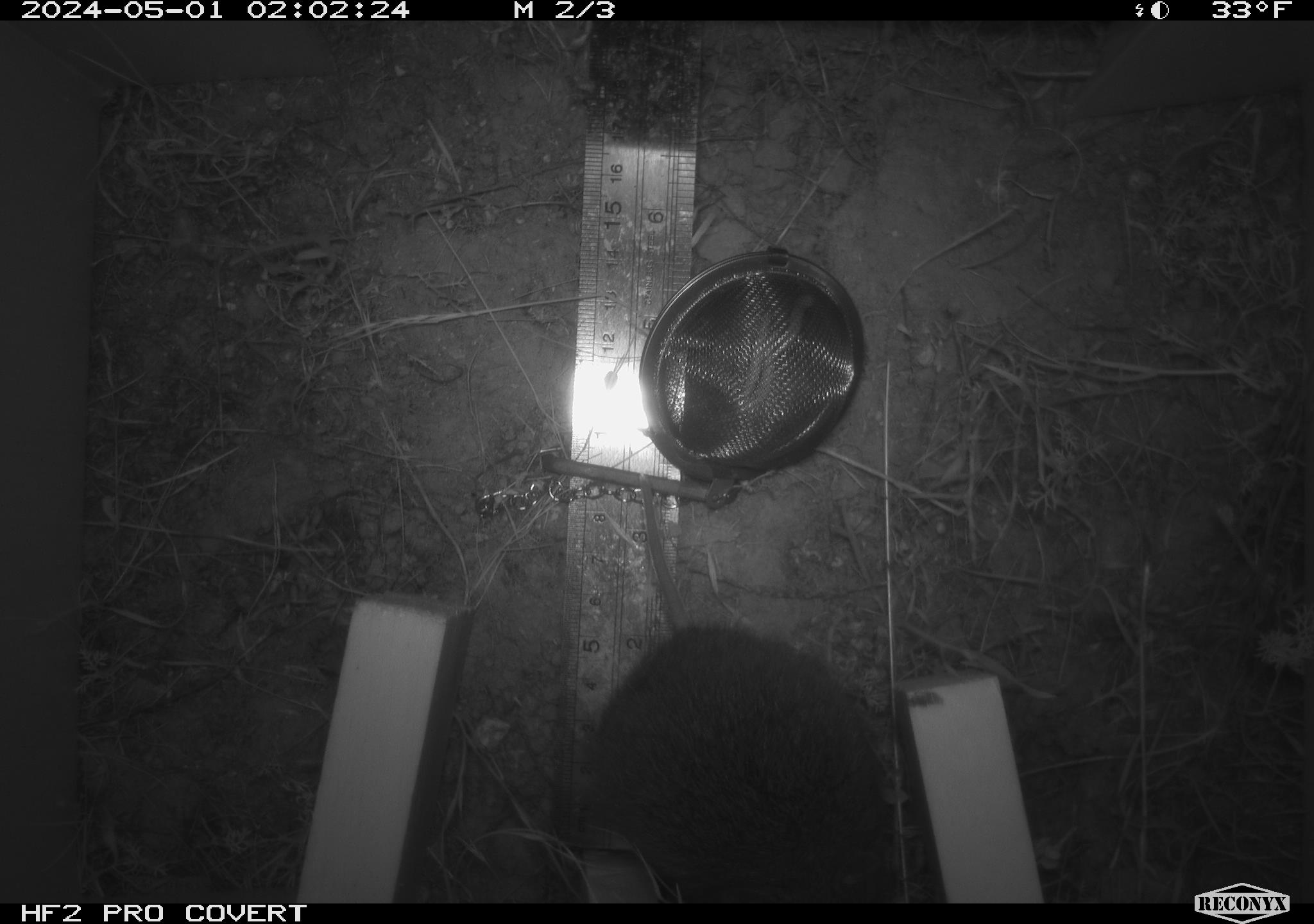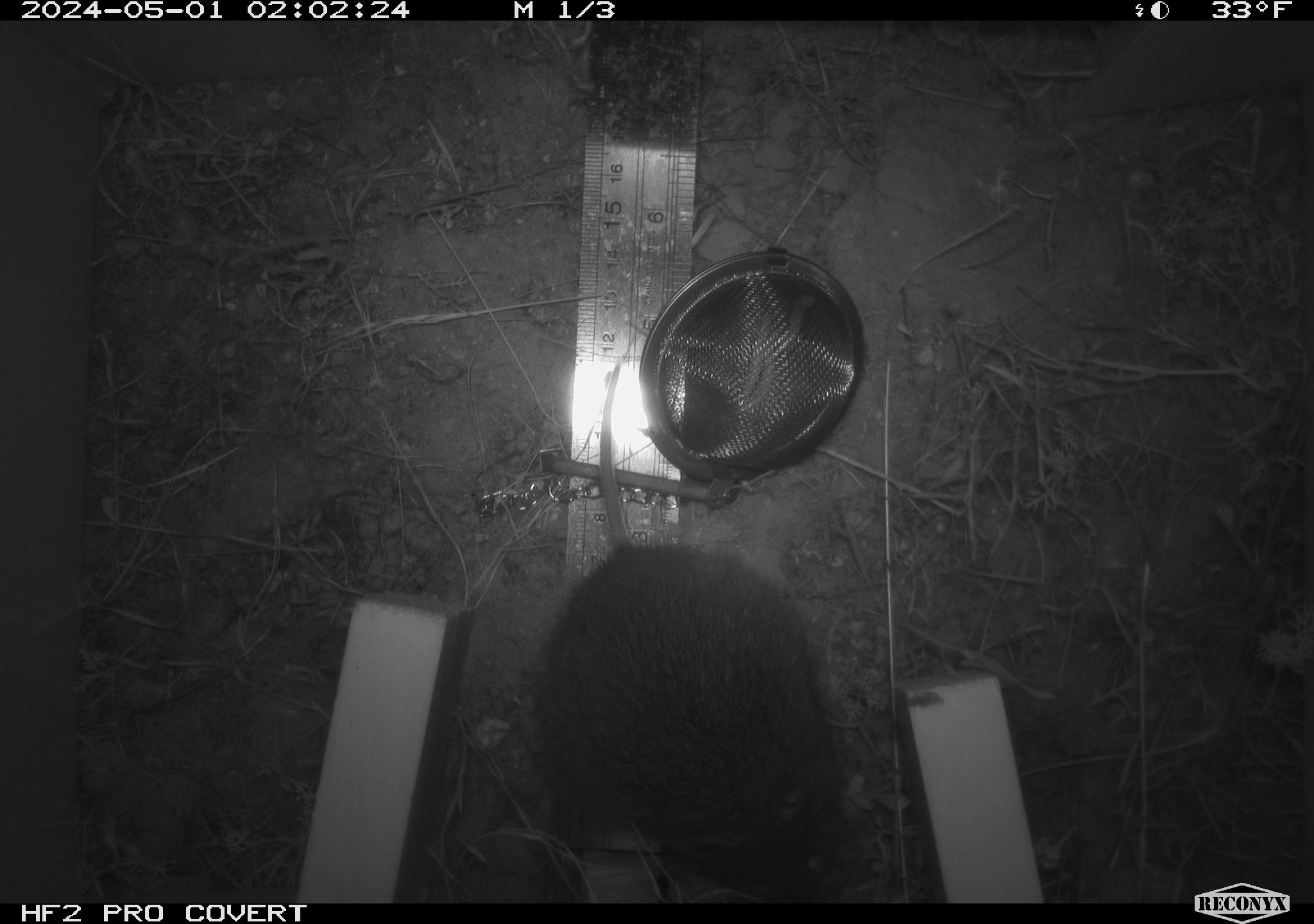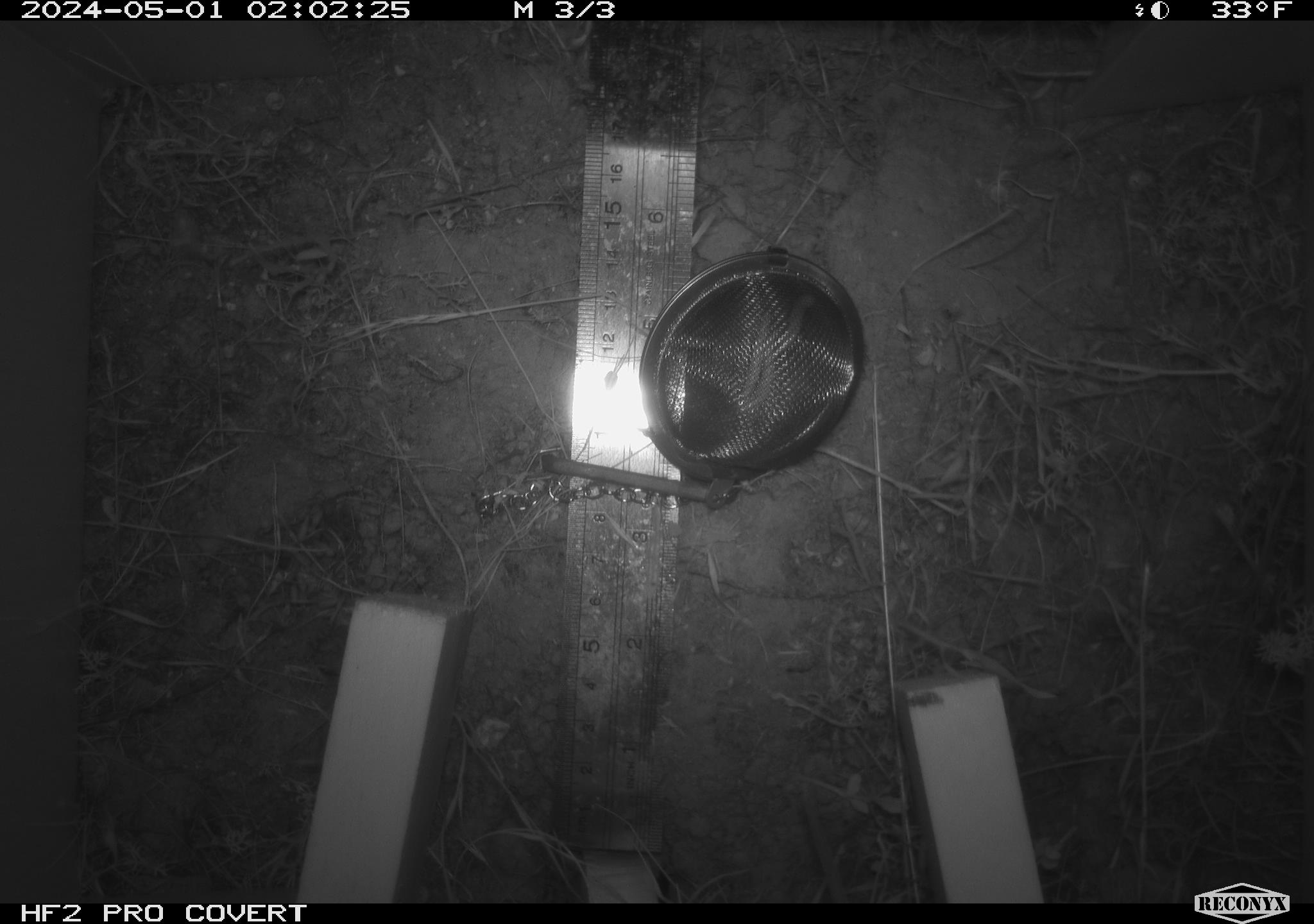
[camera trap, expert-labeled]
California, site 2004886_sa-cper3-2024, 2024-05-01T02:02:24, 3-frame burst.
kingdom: Animalia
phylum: Chordata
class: Mammalia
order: Rodentia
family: Cricetidae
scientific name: Arvicolinae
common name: voles, lemmings, and muskrats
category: arvicolinae subfamily